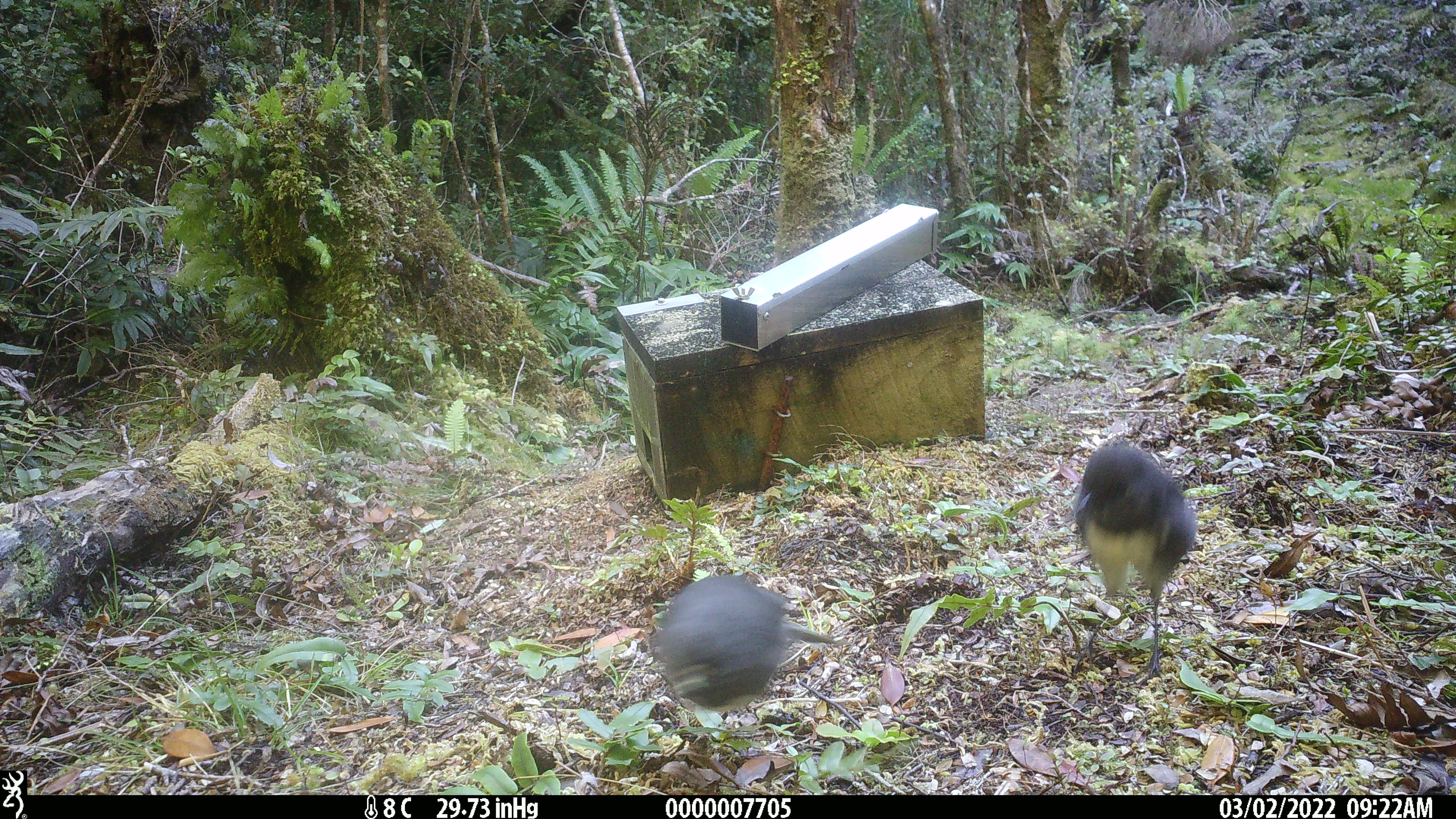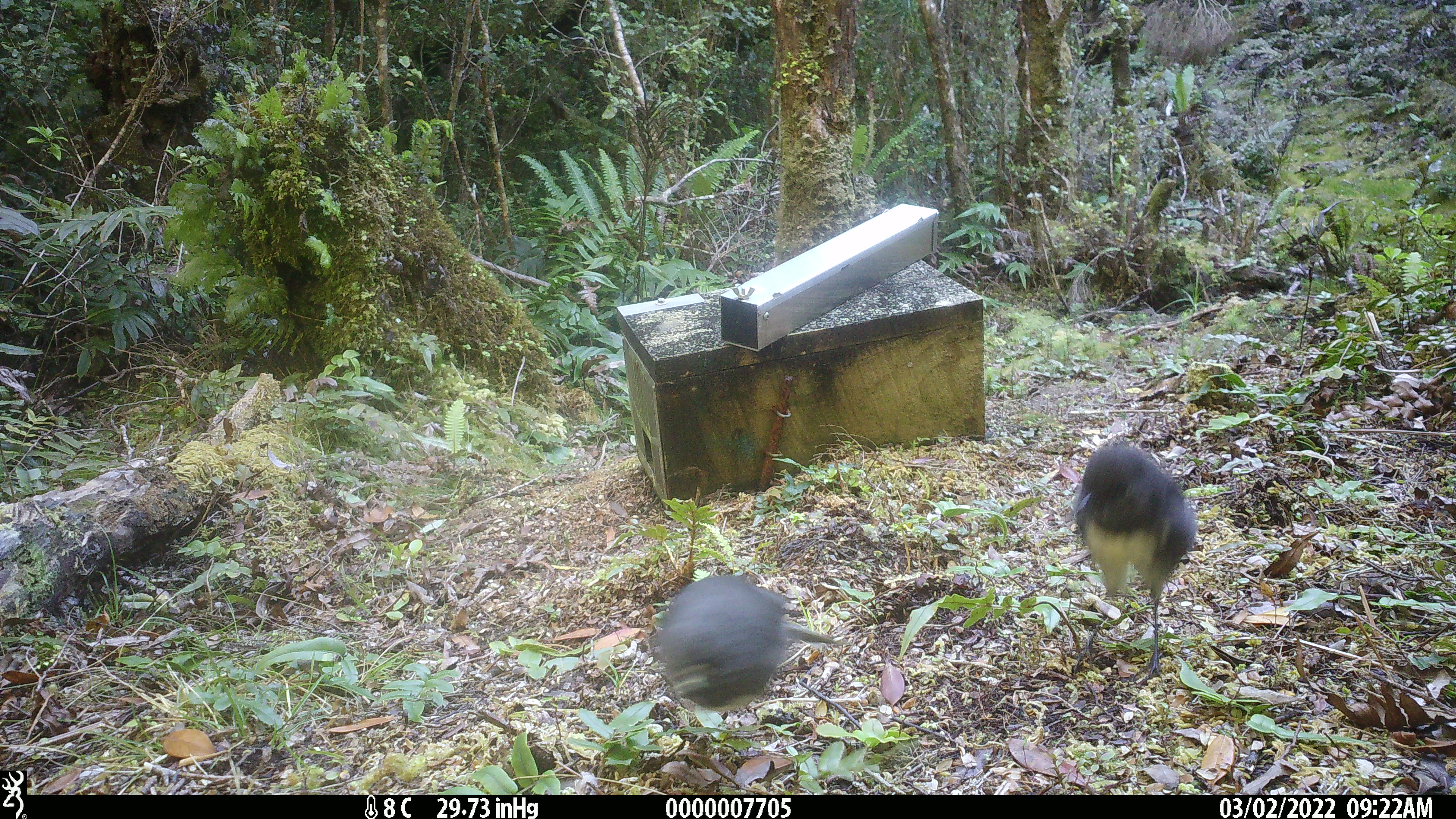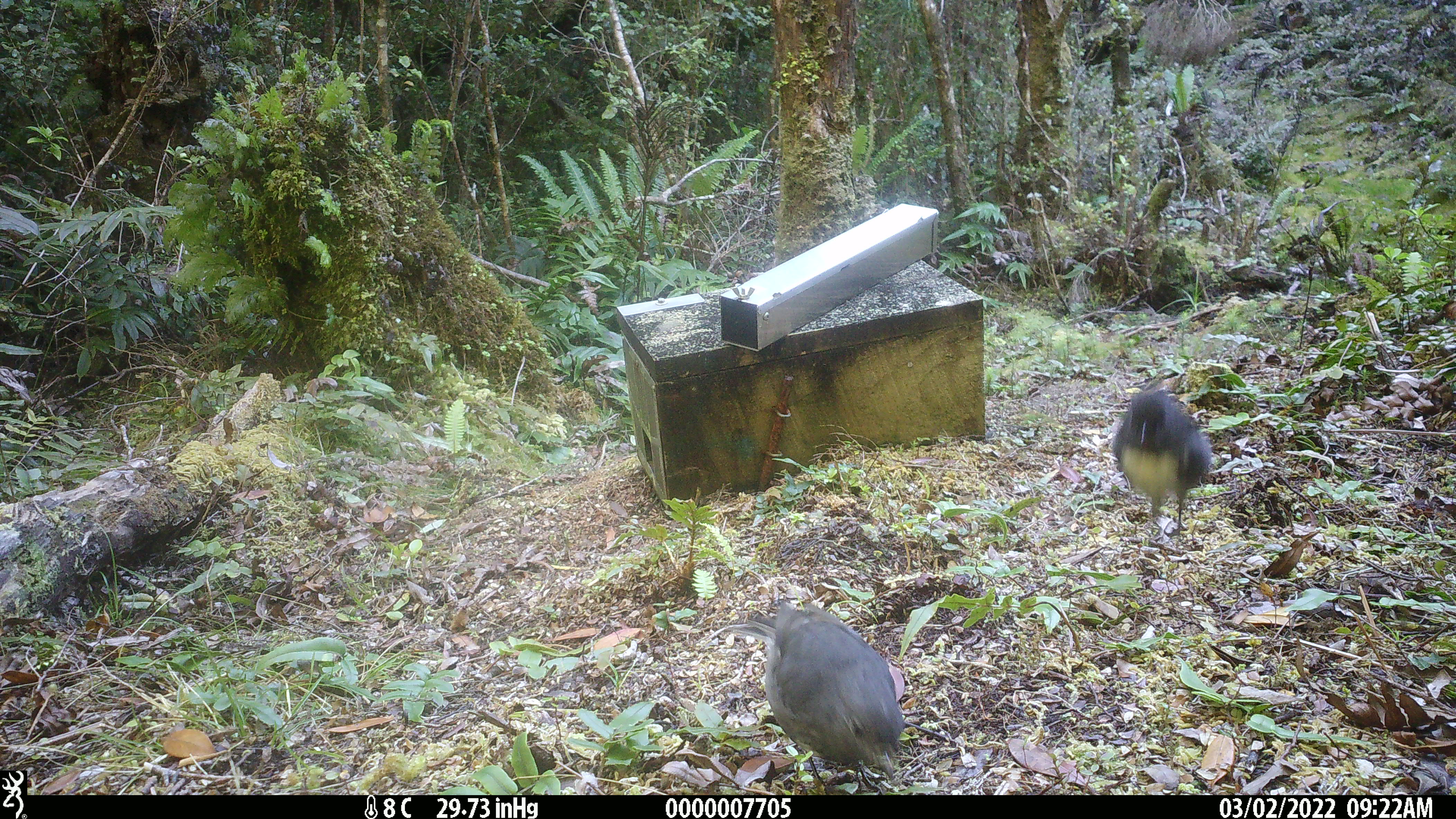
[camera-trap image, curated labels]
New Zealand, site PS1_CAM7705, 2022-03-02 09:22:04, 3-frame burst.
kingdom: Animalia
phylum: Chordata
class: Aves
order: Passeriformes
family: Petroicidae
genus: Petroica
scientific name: Petroica australis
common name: new zealand robin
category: robin